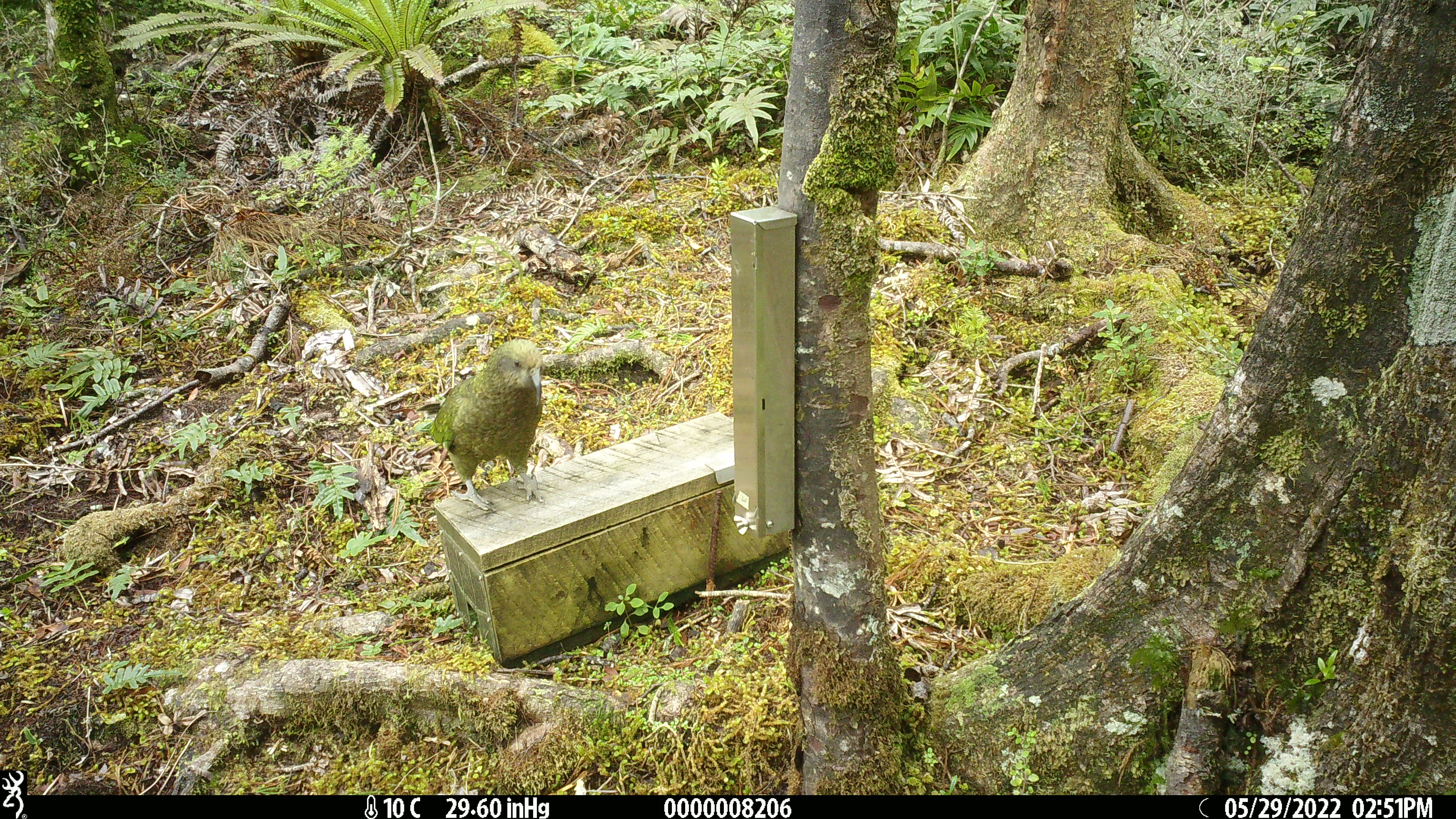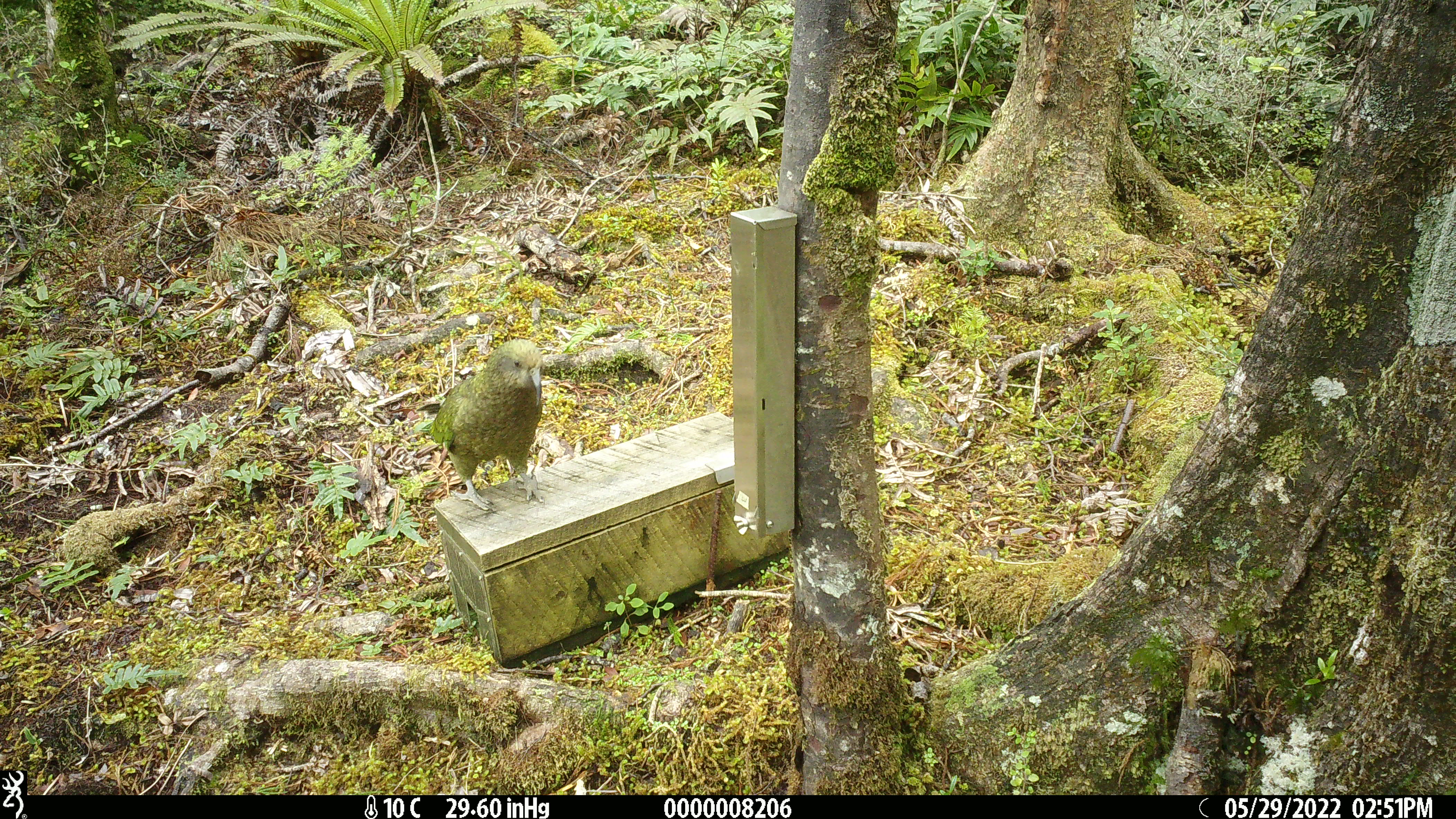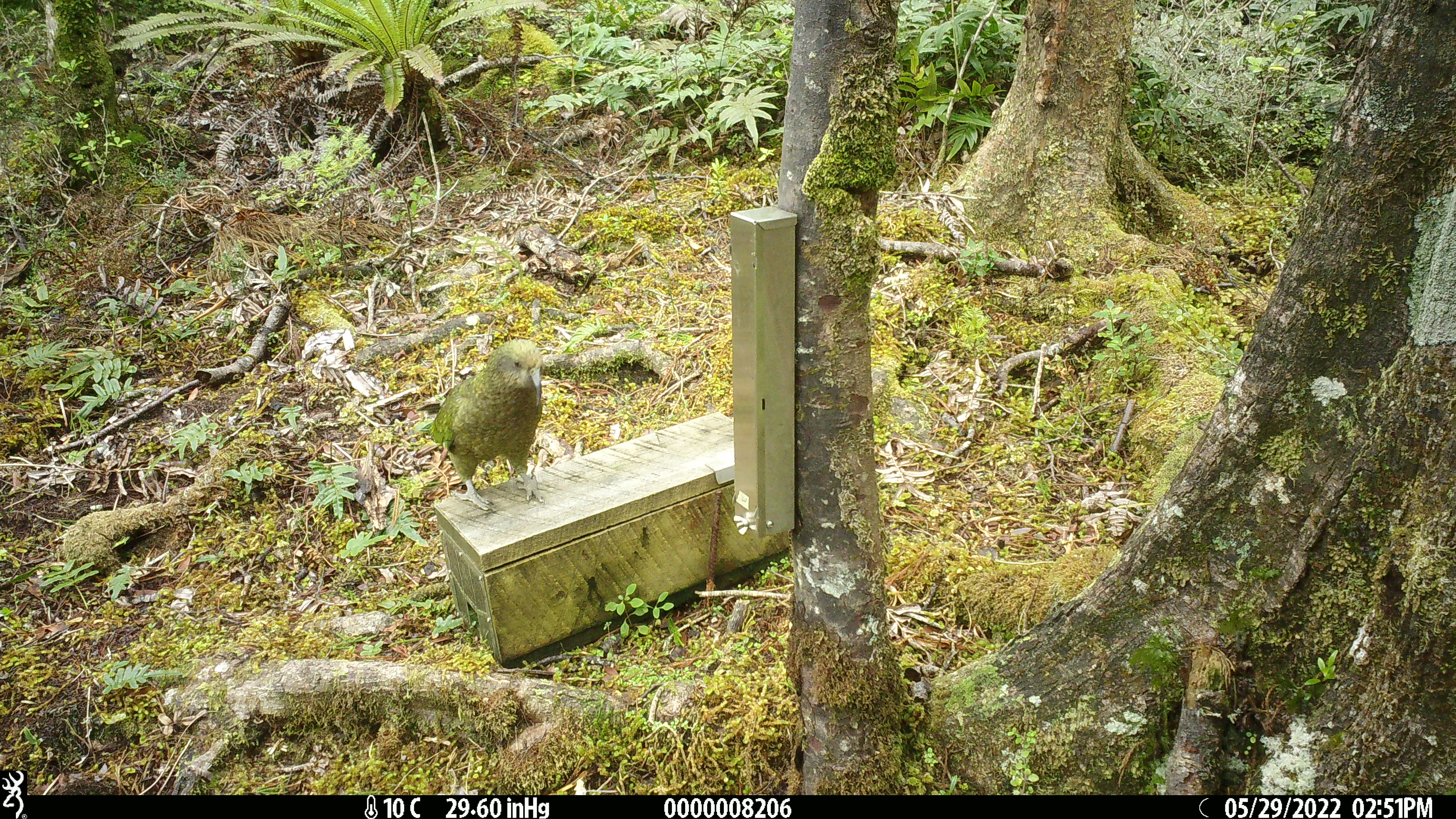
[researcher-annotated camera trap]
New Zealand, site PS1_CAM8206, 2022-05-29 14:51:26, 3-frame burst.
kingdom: Animalia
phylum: Chordata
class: Aves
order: Psittaciformes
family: Strigopidae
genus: Nestor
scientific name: Nestor notabilis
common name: kea